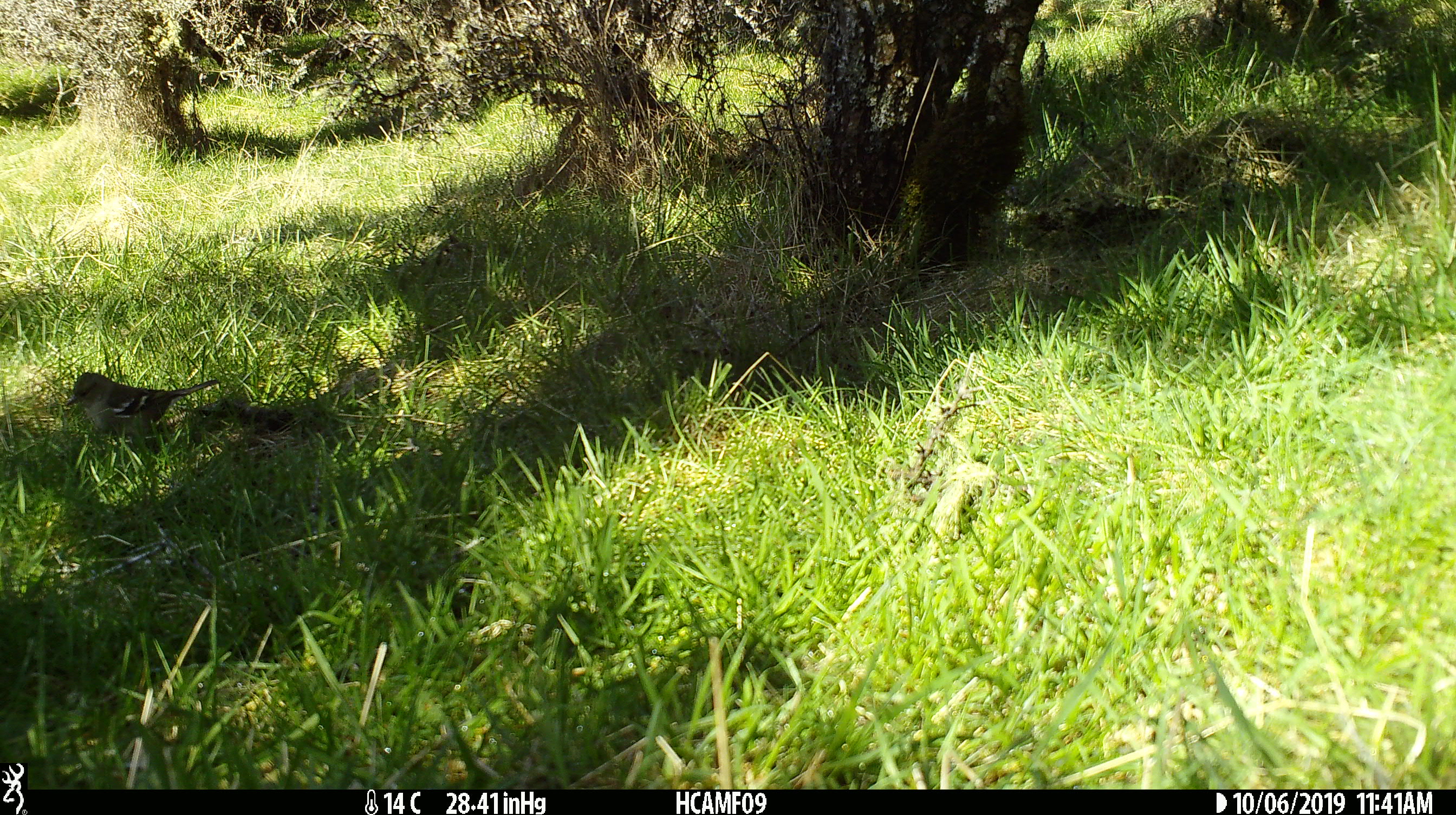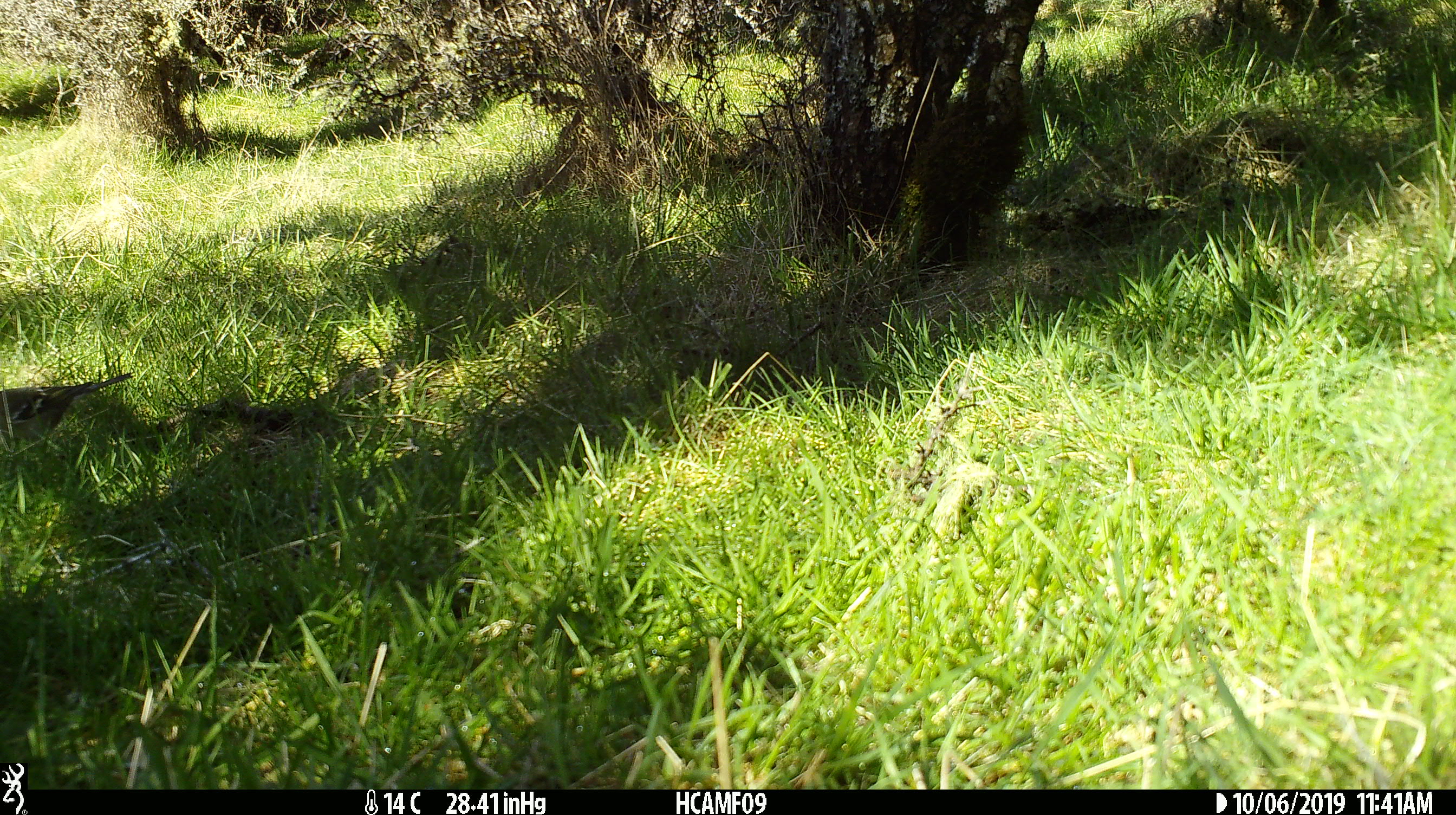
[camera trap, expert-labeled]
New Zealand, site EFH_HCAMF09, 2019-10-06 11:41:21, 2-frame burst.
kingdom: Animalia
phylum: Chordata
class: Aves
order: Passeriformes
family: Fringillidae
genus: Fringilla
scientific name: Fringilla coelebs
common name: common chaffinch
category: chaffinch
Chaffinch (common chaffinch) (Fringilla coelebs).